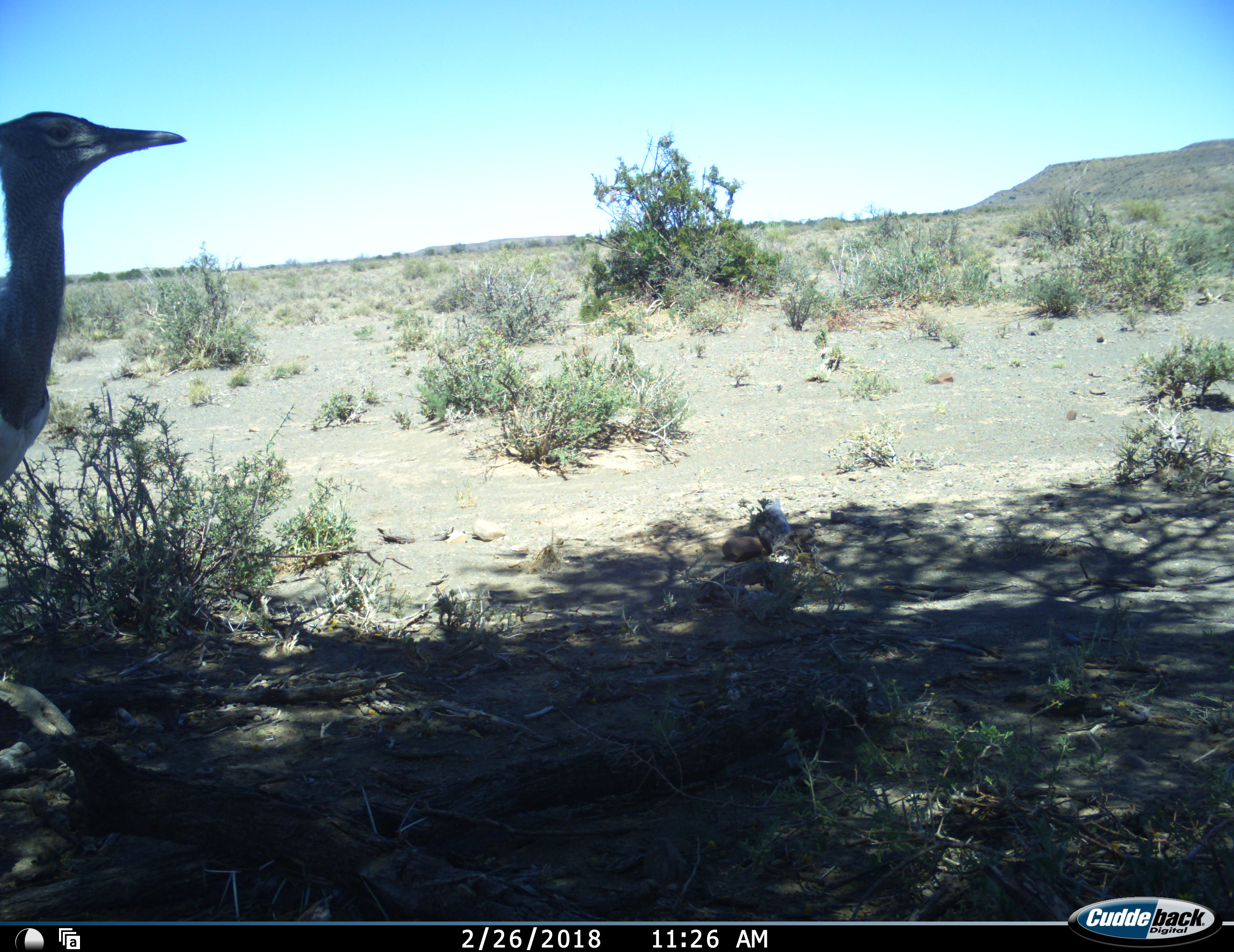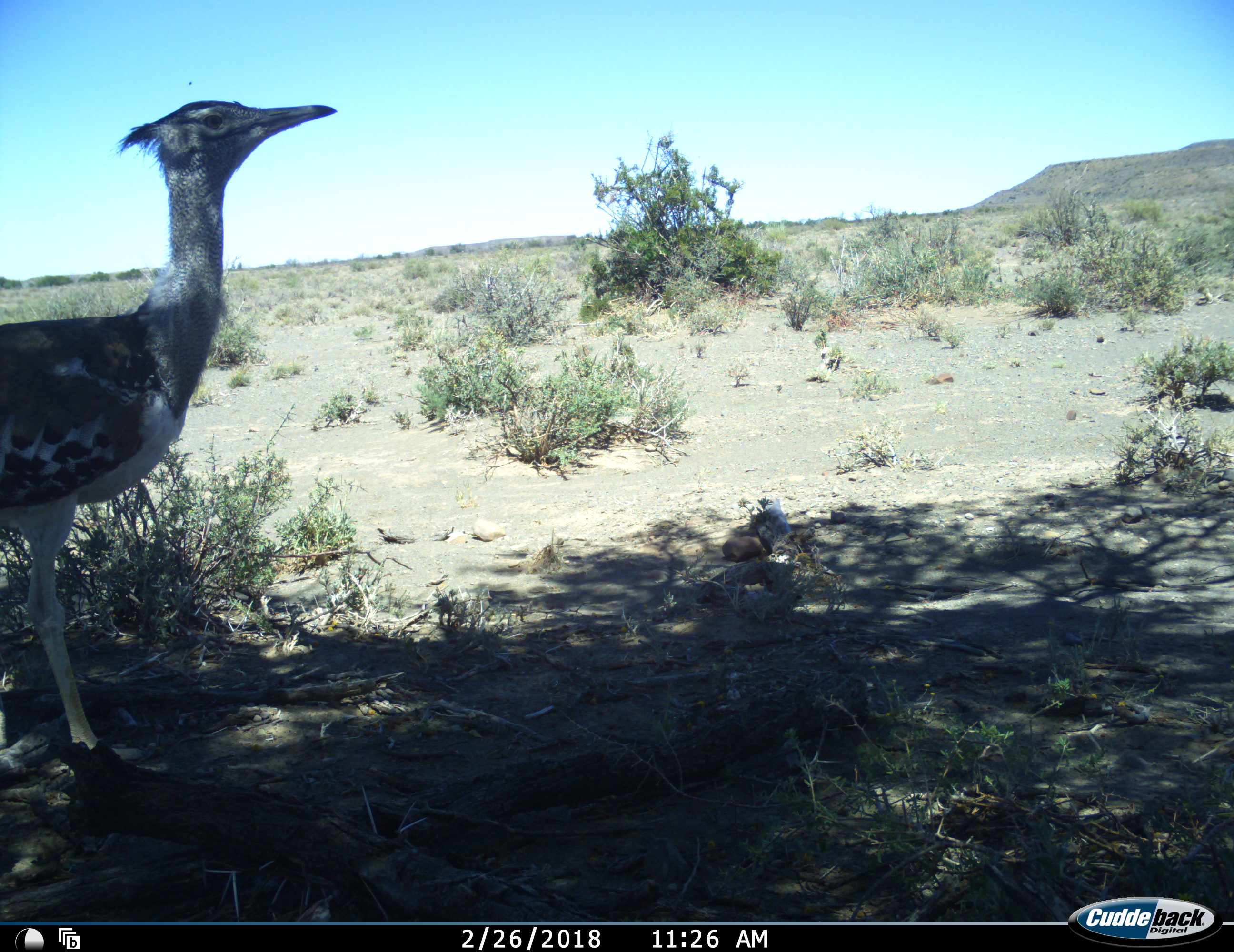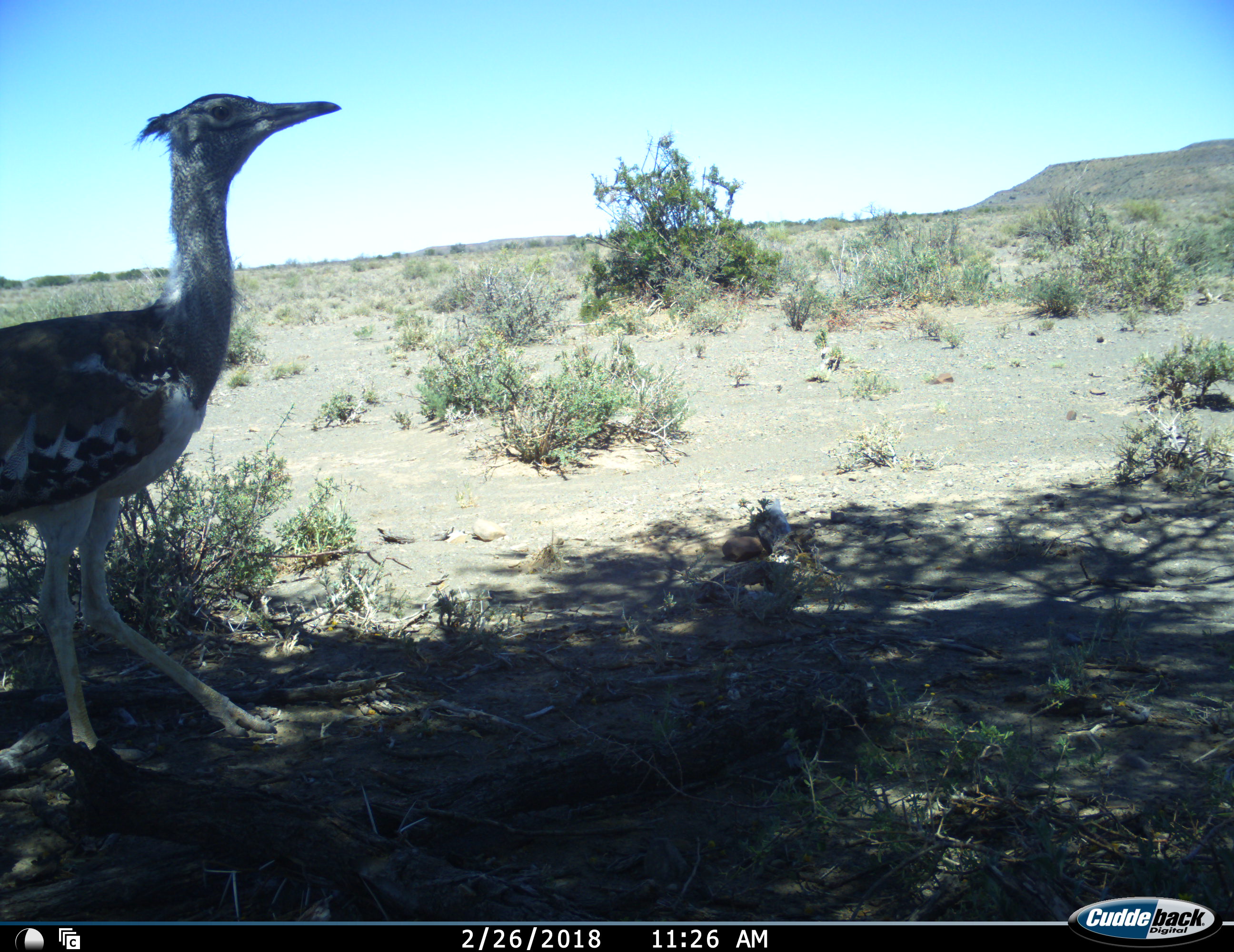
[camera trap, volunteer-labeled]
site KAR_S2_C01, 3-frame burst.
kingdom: Animalia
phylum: Chordata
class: Aves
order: Otidiformes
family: Otididae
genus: Ardeotis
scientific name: Ardeotis kori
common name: kori bustard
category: bustardkori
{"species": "bustardkori (kori bustard) (Ardeotis kori)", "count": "1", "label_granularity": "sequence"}